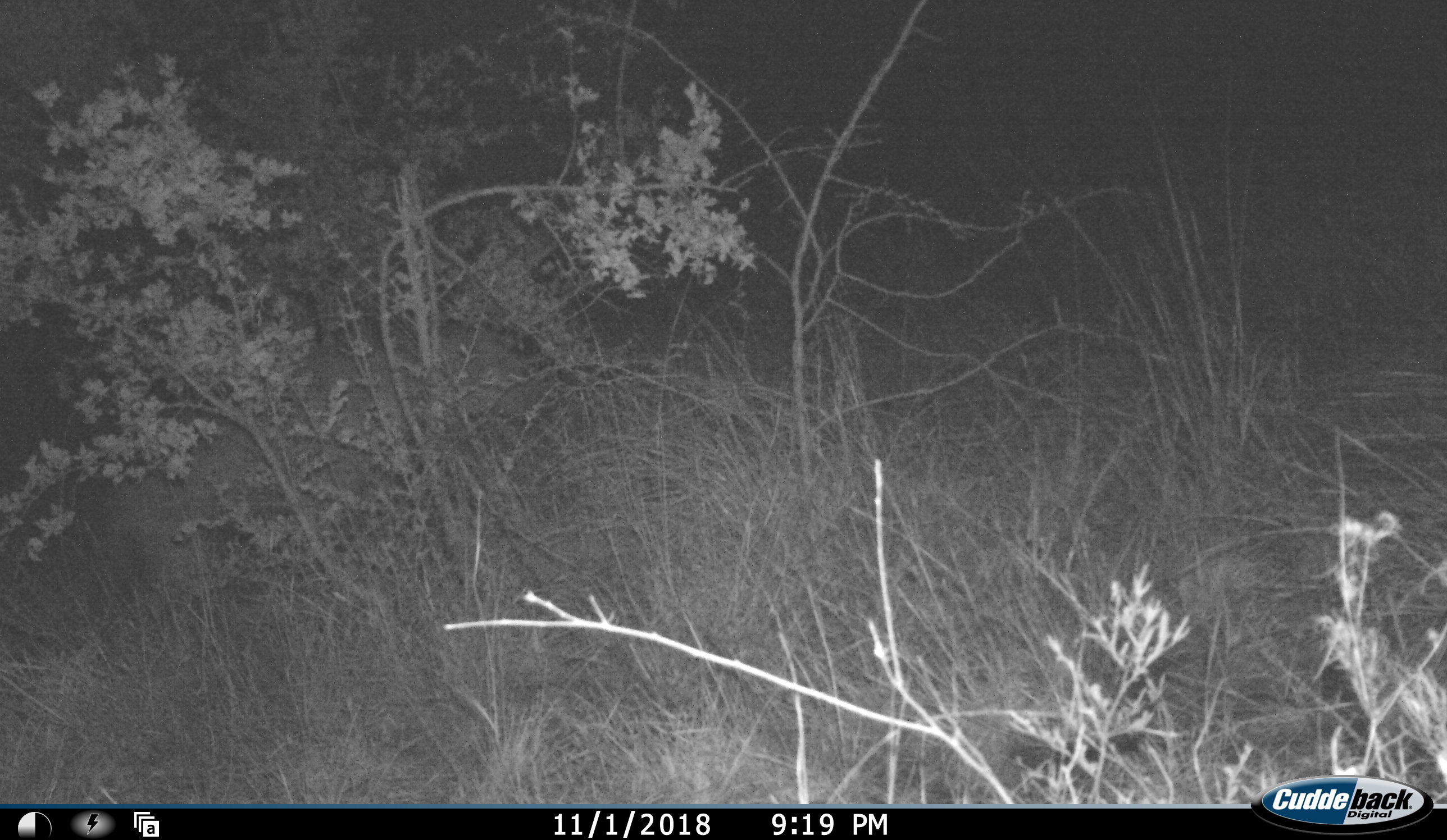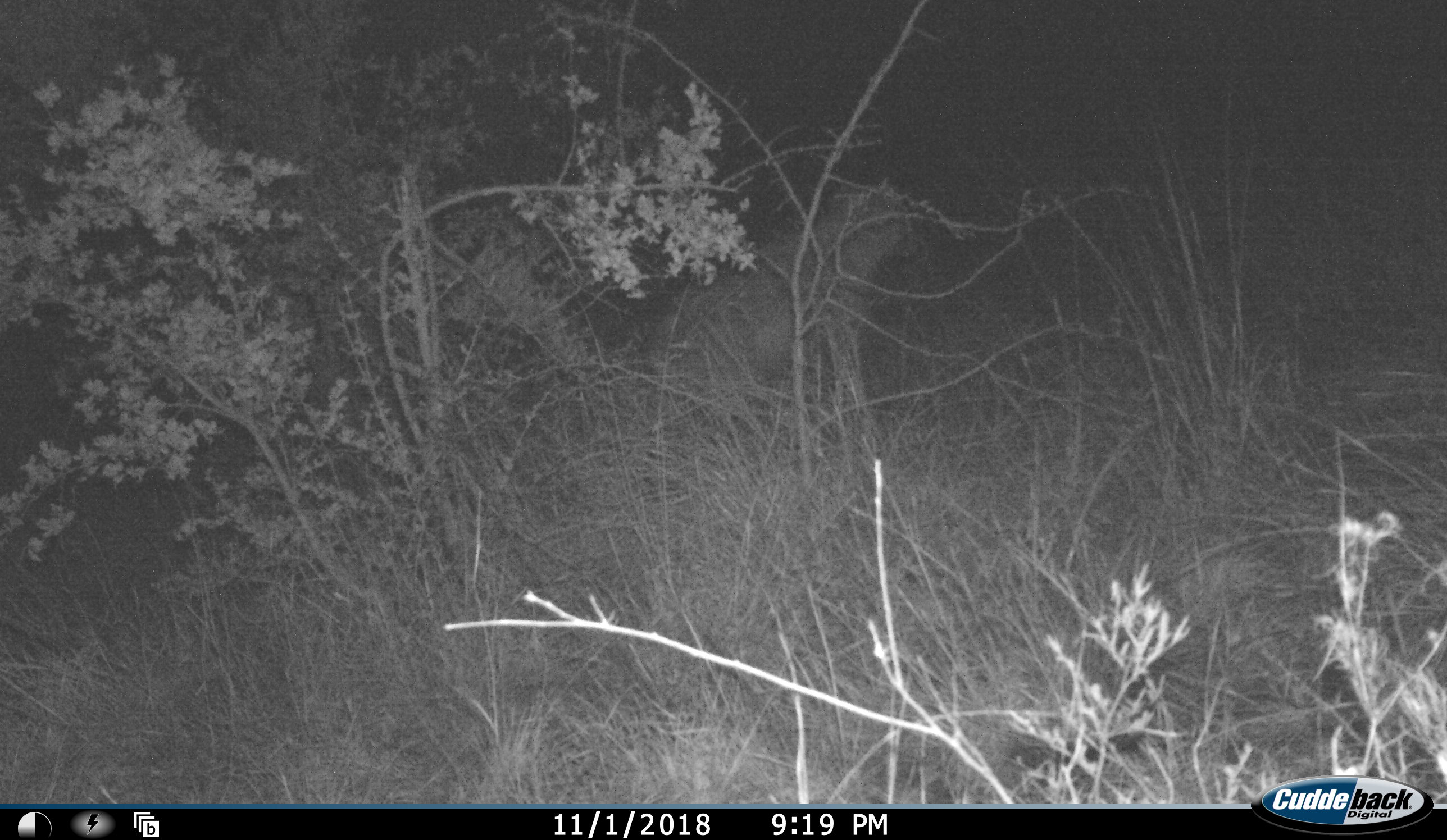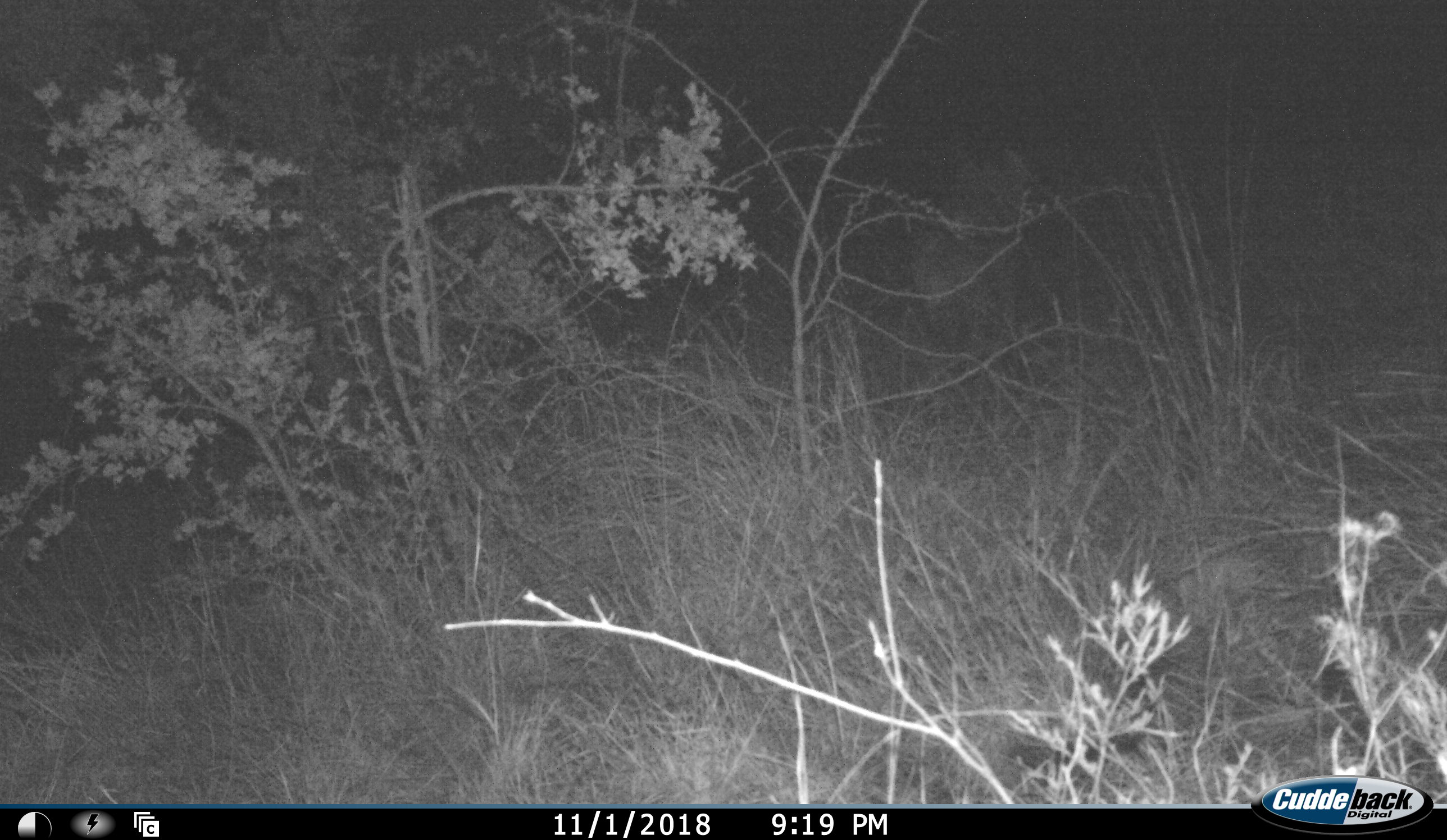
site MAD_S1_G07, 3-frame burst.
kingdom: Animalia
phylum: Chordata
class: Mammalia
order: Carnivora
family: Hyaenidae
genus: Crocuta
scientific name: Crocuta crocuta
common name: spotted hyena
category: hyenaspotted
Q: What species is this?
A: Hyenaspotted (spotted hyena) (Crocuta crocuta).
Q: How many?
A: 1.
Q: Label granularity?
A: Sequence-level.